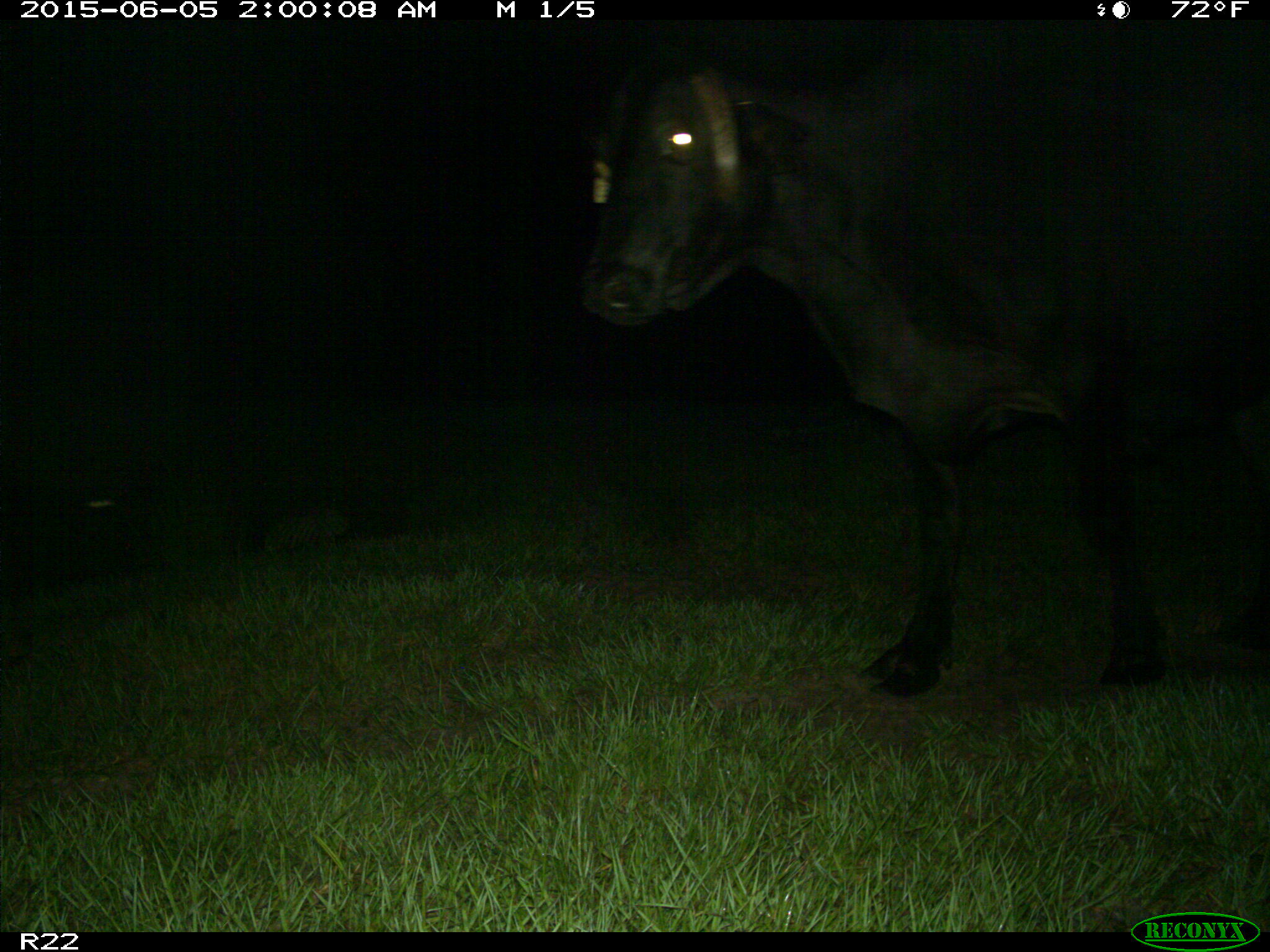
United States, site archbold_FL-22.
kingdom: Animalia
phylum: Chordata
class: Mammalia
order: Artiodactyla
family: Bovidae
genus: Bos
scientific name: Bos taurus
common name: domestic cow